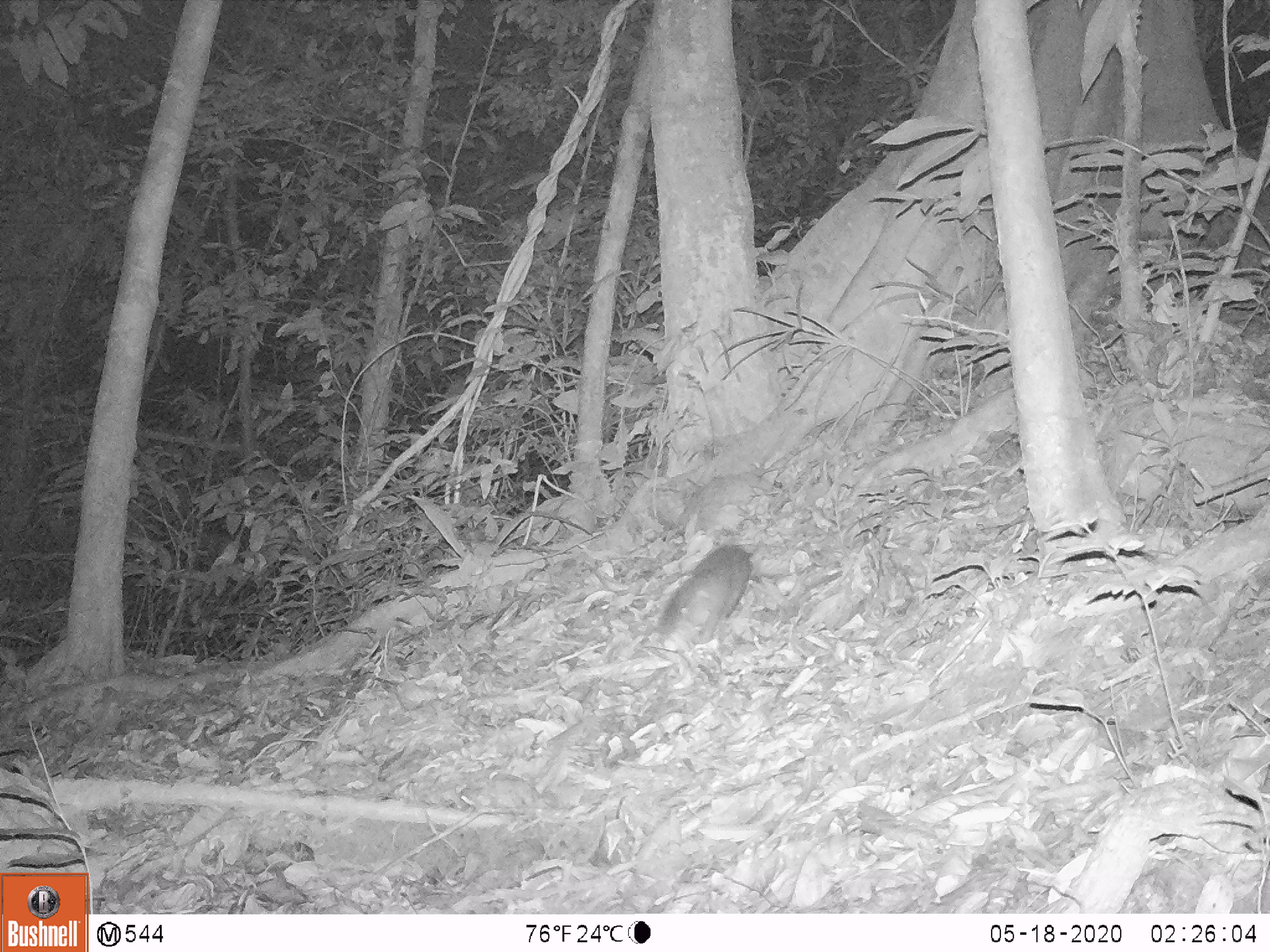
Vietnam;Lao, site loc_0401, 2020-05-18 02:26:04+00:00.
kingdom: Animalia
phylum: Chordata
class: Mammalia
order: Carnivora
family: Mustelidae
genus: Melogale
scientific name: Melogale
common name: ferret badger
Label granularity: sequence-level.